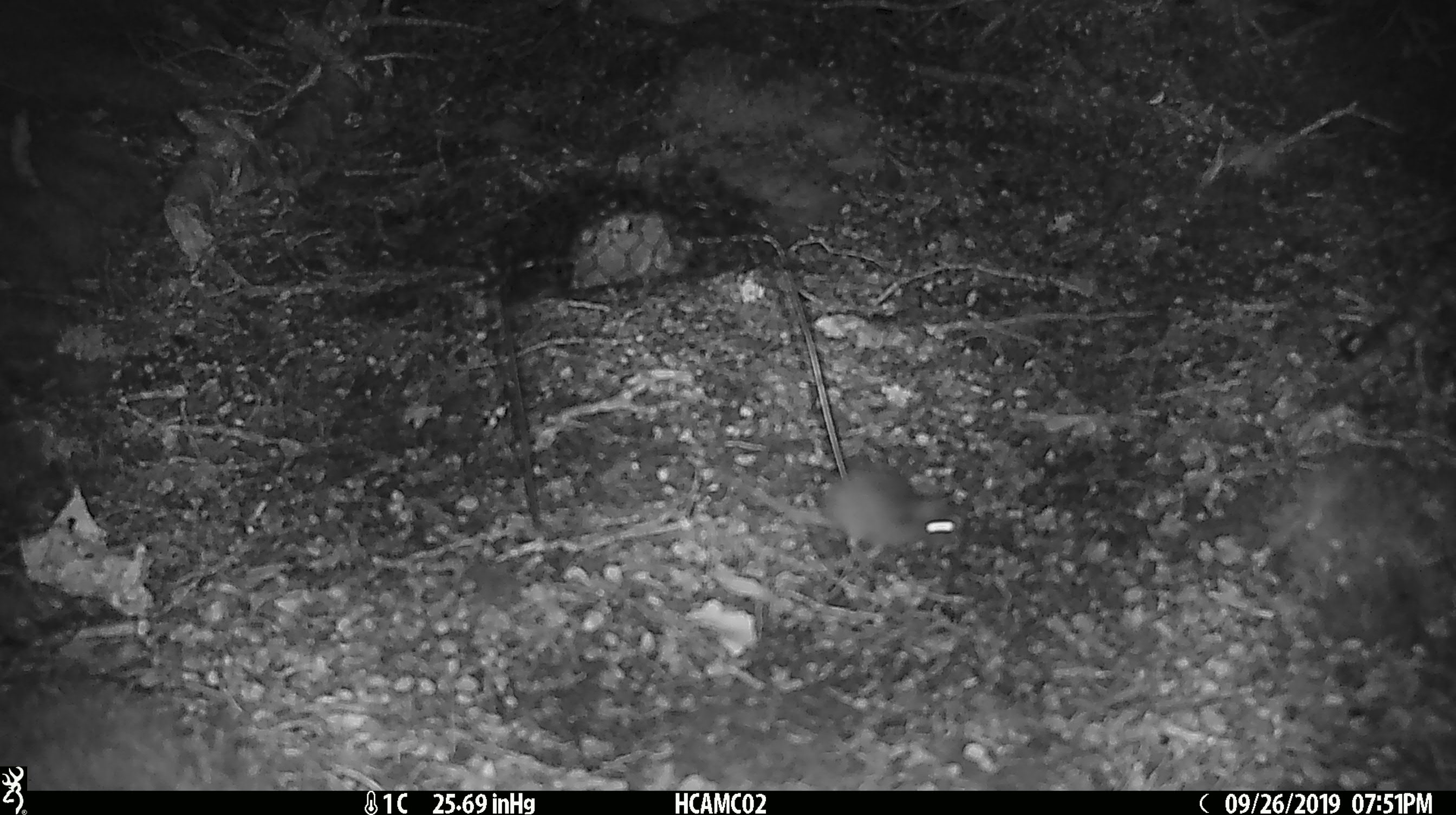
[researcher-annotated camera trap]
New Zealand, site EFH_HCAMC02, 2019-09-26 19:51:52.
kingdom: Animalia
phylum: Chordata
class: Mammalia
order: Rodentia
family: Muridae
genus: Mus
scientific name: Mus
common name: mouse